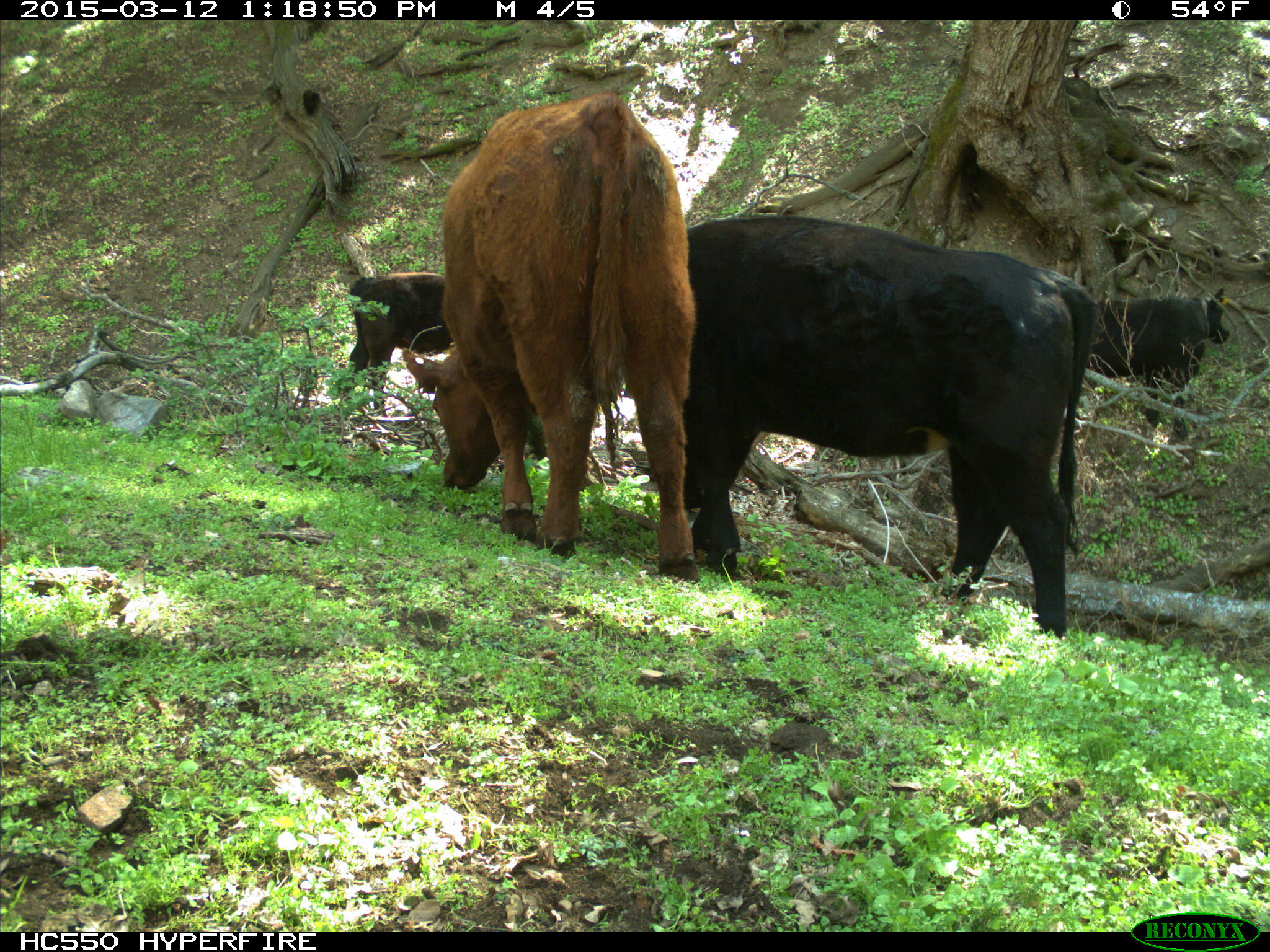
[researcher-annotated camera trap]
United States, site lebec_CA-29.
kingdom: Animalia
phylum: Chordata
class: Mammalia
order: Artiodactyla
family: Bovidae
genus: Bos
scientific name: Bos taurus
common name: domestic cow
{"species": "Bos taurus (domestic cow)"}